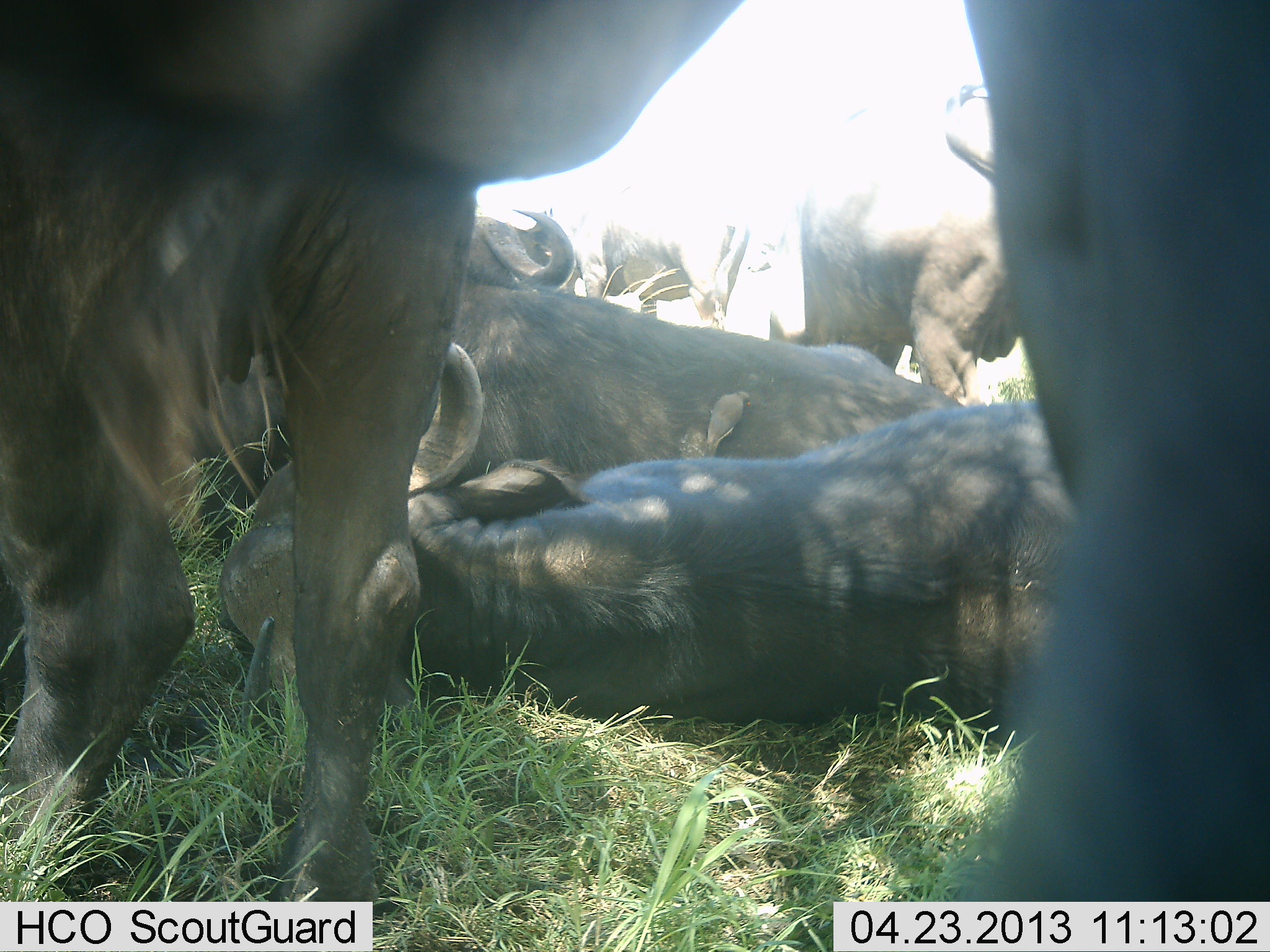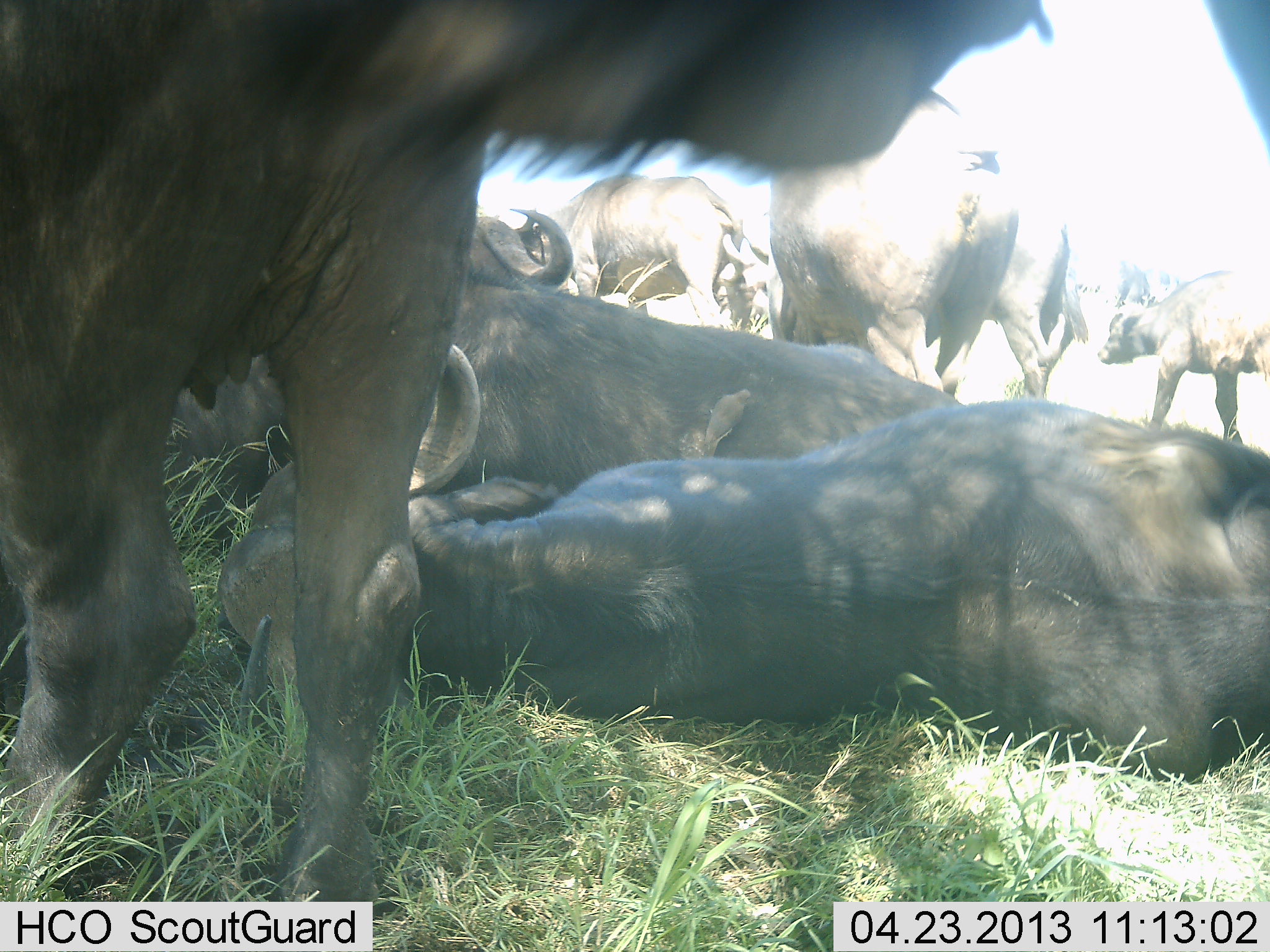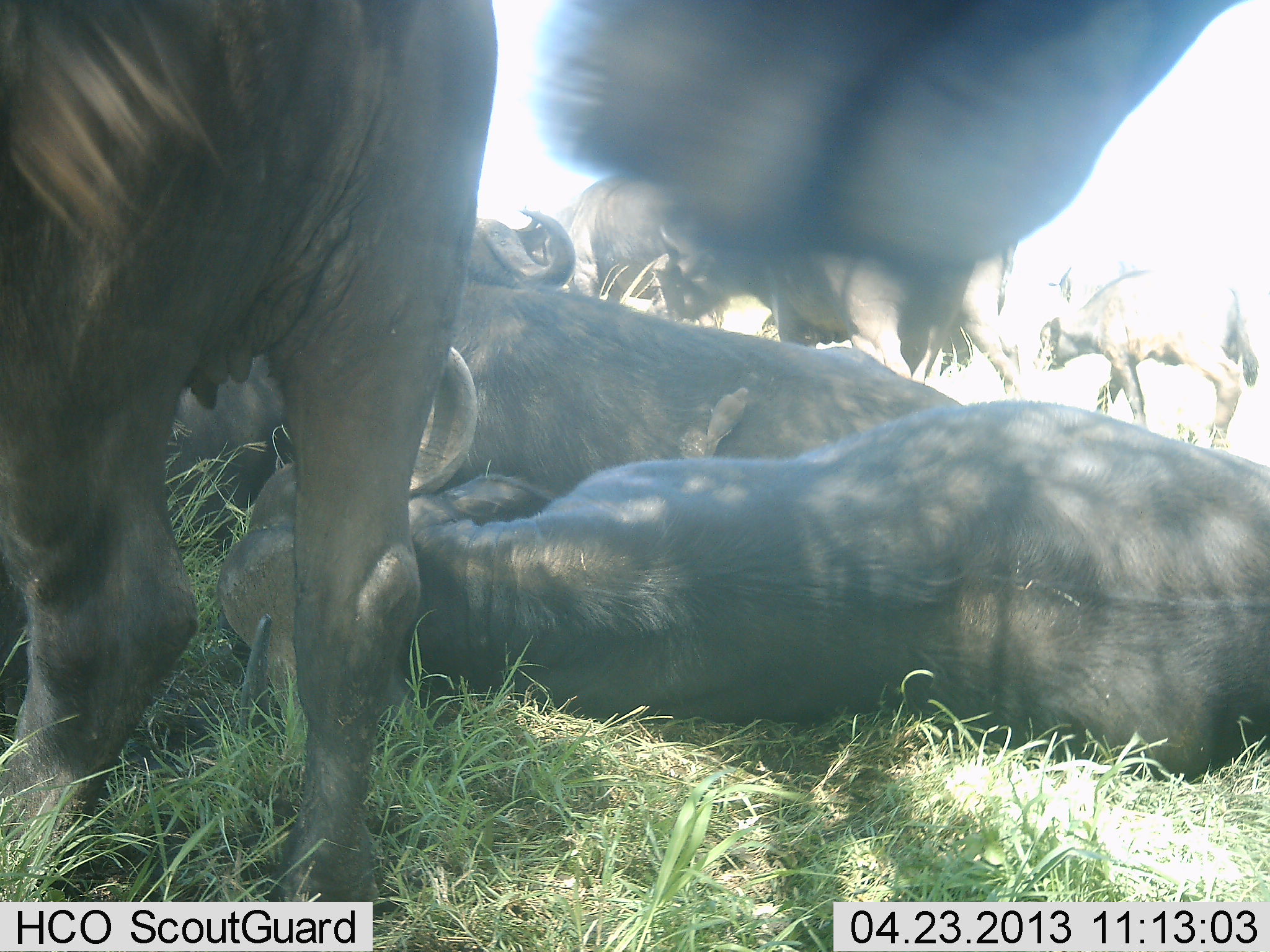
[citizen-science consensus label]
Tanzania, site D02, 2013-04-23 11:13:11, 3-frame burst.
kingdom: Animalia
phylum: Chordata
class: Mammalia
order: Artiodactyla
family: Bovidae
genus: Syncerus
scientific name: Syncerus caffer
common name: cape buffalo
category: buffalo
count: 9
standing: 64%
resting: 100%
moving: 82%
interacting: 9%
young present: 18%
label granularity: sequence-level